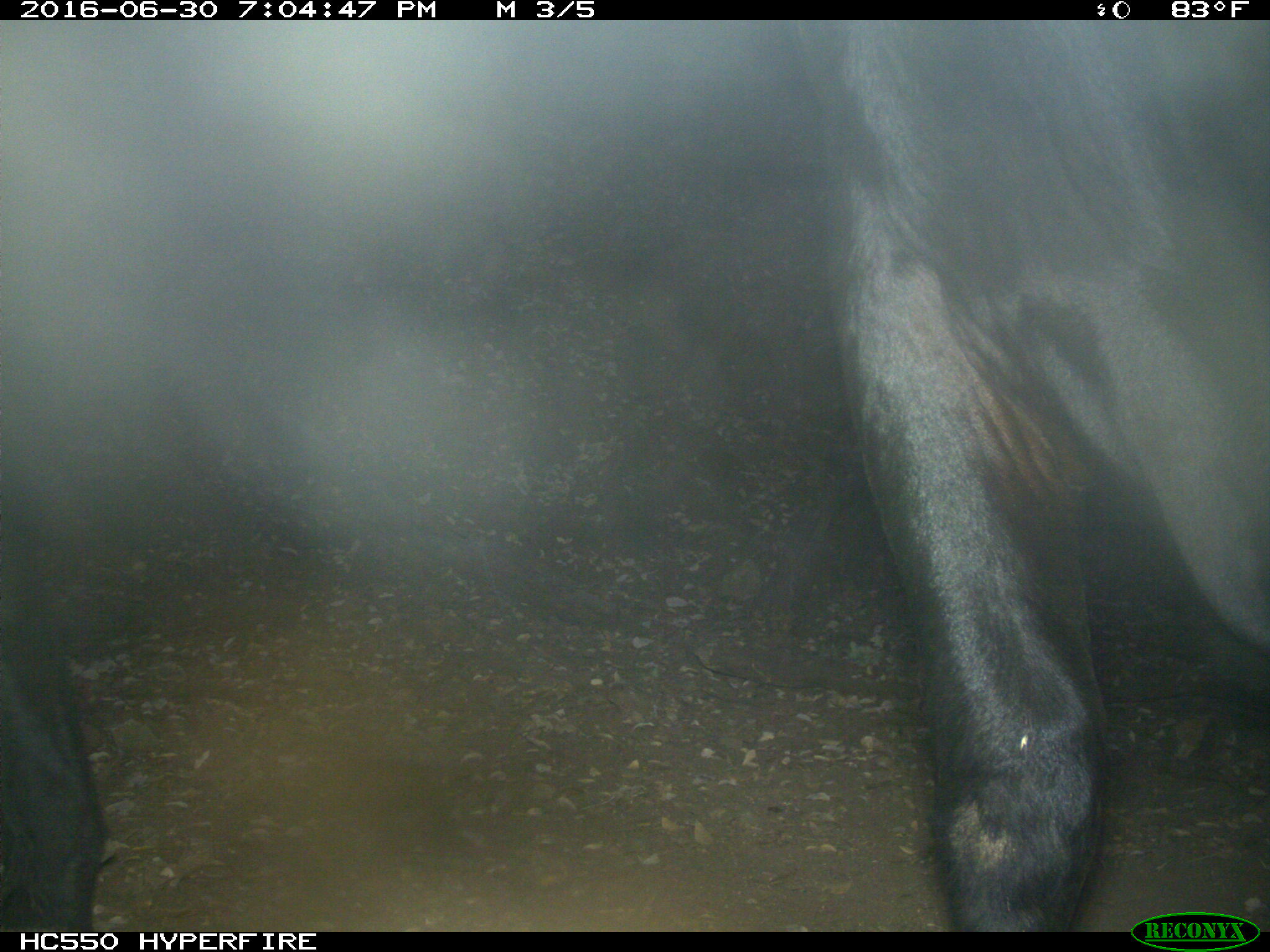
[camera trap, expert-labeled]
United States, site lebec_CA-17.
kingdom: Animalia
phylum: Chordata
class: Mammalia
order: Artiodactyla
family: Bovidae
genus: Bos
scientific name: Bos taurus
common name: domestic cow